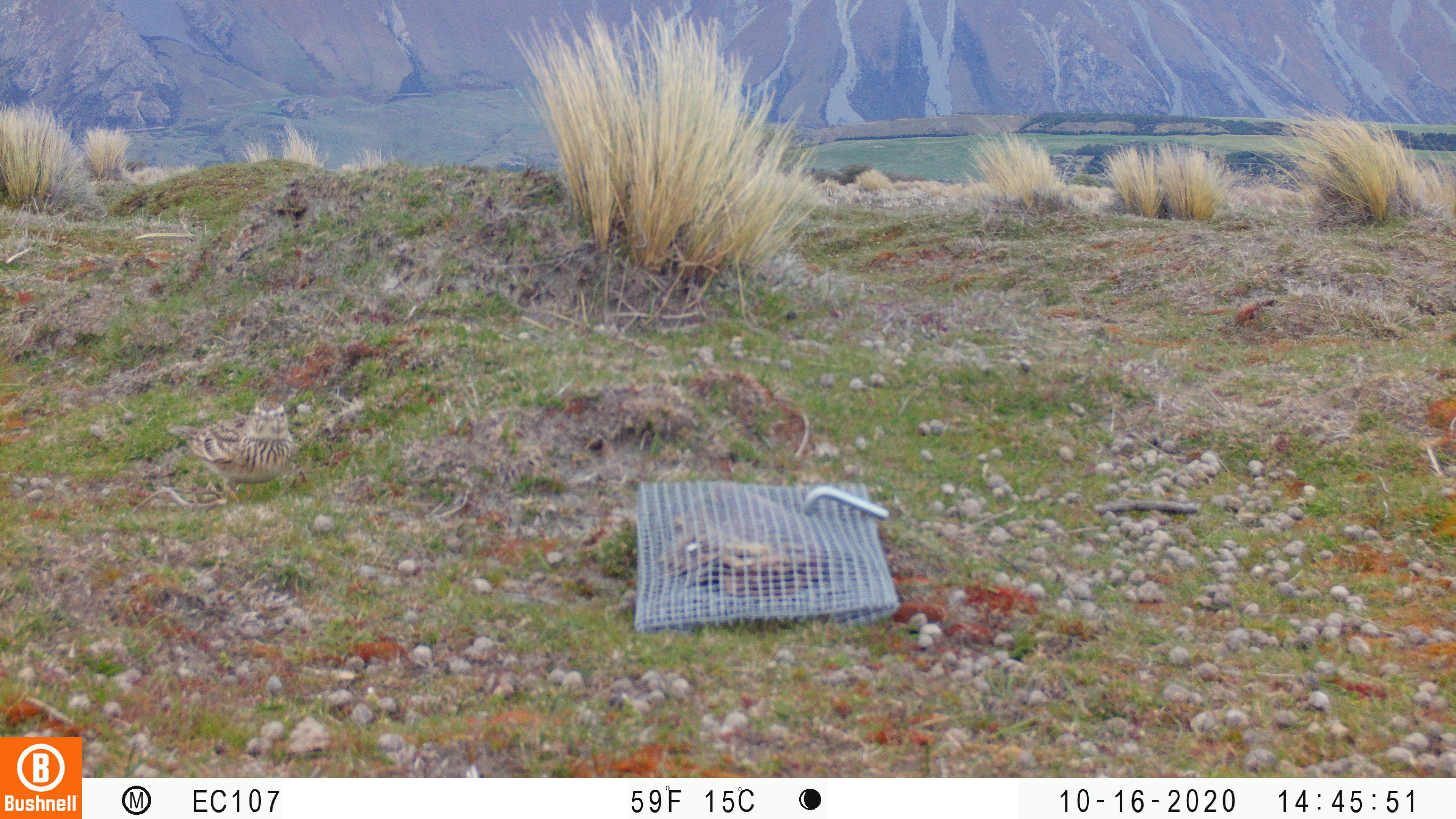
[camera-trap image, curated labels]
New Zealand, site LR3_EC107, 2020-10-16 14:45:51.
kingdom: Animalia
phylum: Chordata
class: Aves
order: Passeriformes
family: Motacillidae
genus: Anthus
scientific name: Anthus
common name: pipit